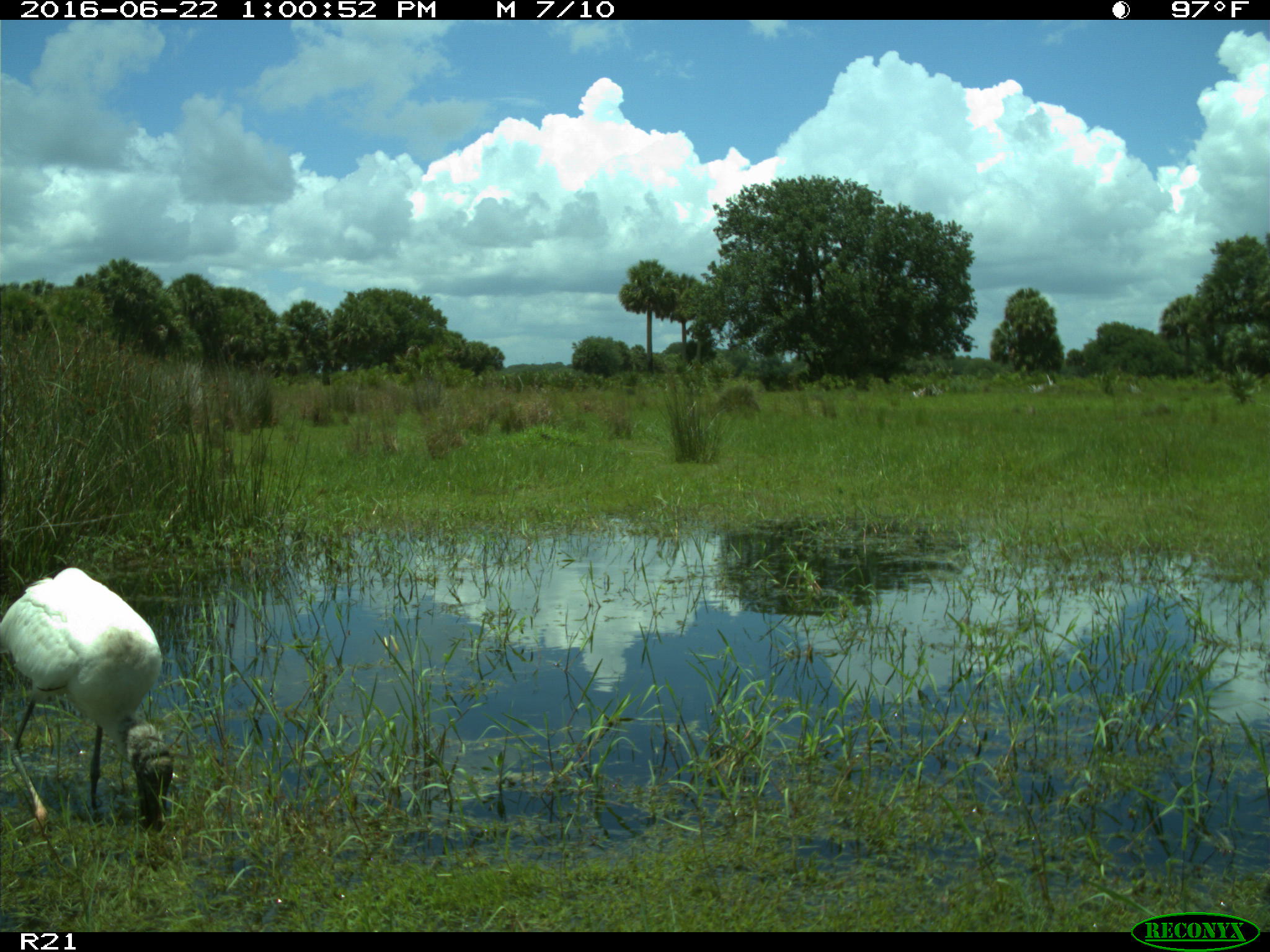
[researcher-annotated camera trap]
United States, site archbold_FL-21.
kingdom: Animalia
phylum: Chordata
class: Aves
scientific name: Aves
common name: birds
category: unidentified bird